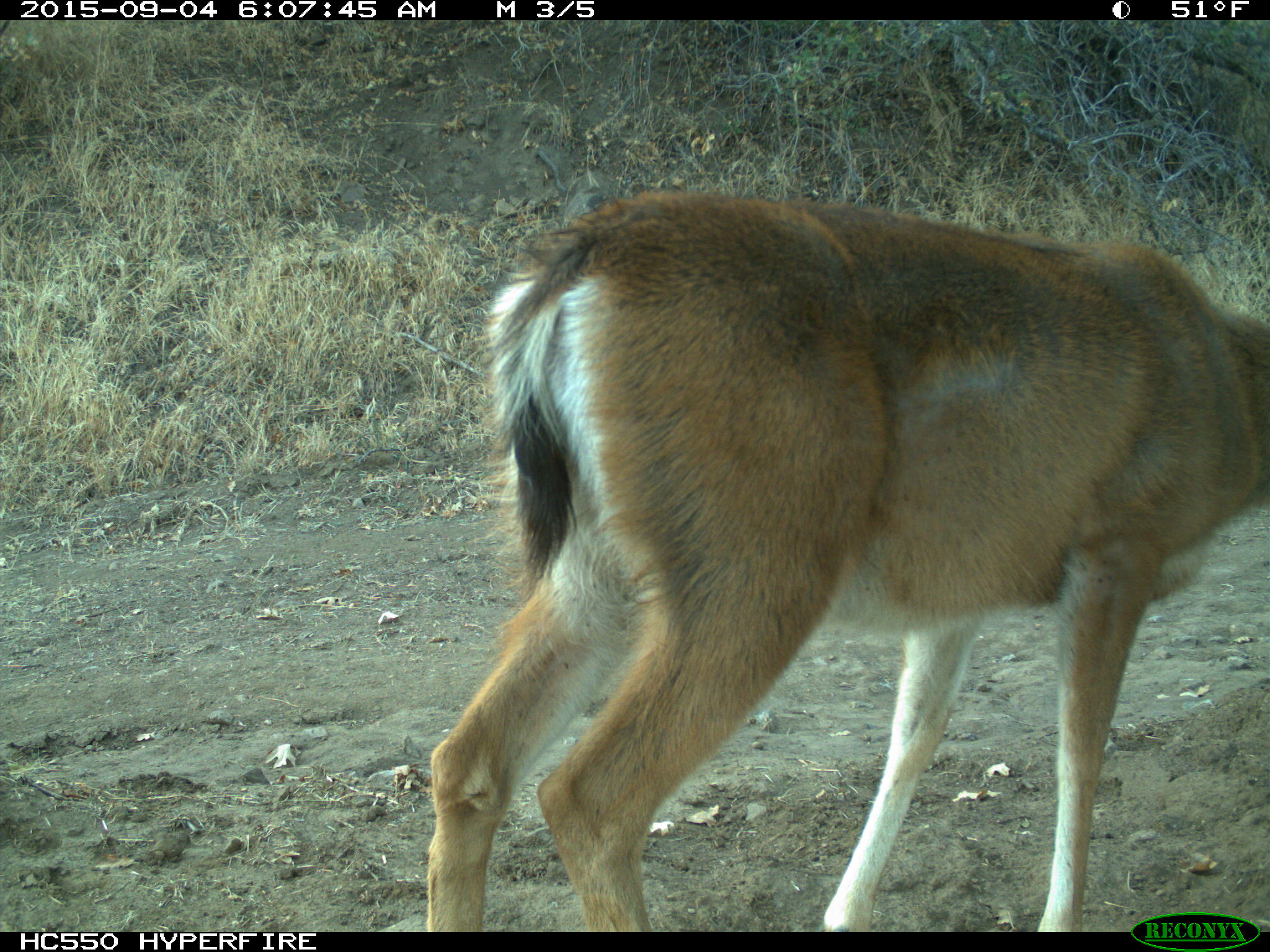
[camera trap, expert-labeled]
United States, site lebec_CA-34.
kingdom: Animalia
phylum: Chordata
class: Mammalia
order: Artiodactyla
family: Cervidae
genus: Odocoileus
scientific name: Odocoileus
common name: deer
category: unidentified deer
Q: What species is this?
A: Unidentified deer (deer) (Odocoileus).